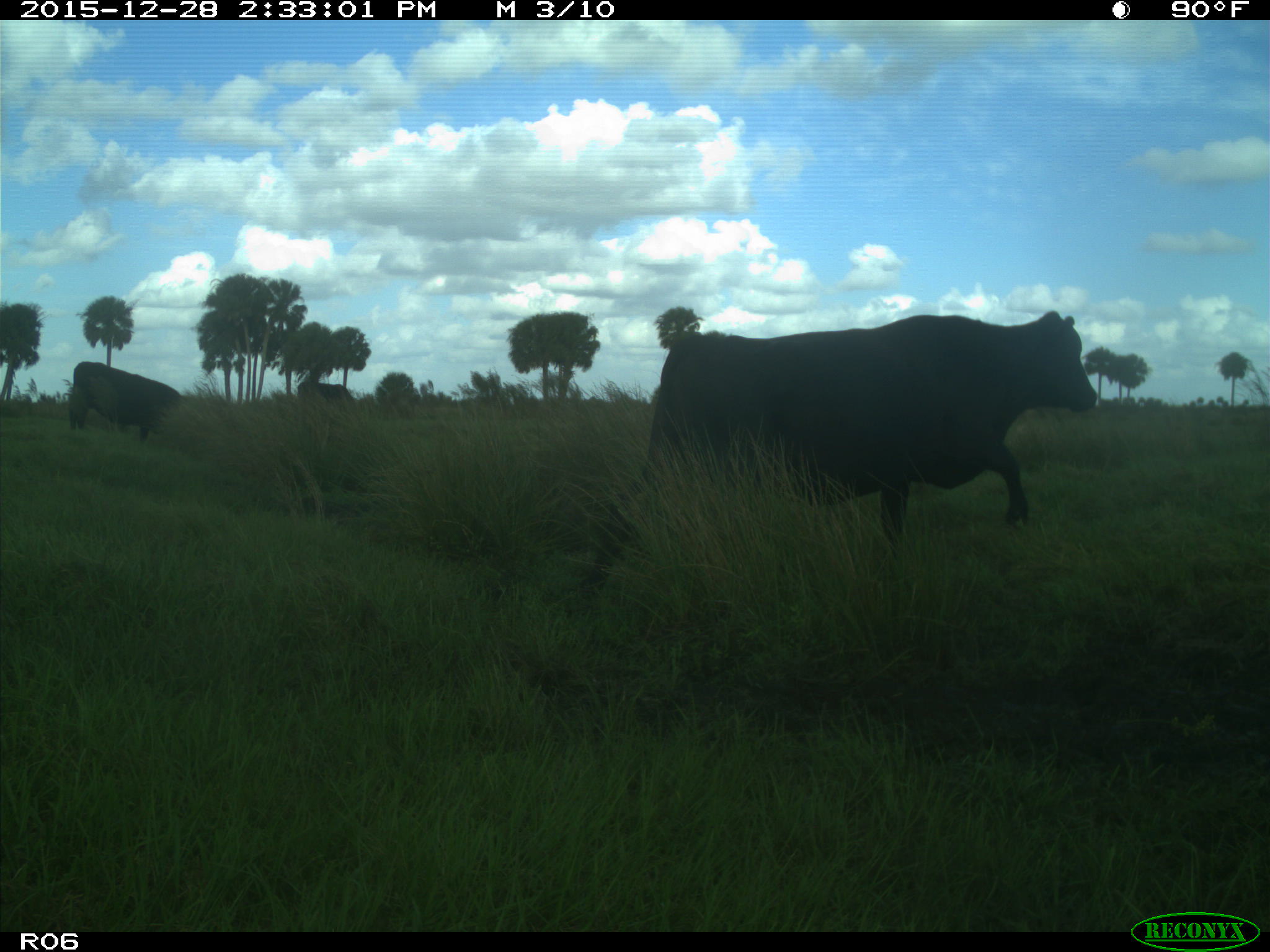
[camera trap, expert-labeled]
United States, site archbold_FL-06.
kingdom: Animalia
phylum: Chordata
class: Mammalia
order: Artiodactyla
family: Bovidae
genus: Bos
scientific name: Bos taurus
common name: domestic cow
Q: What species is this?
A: Bos taurus (domestic cow).